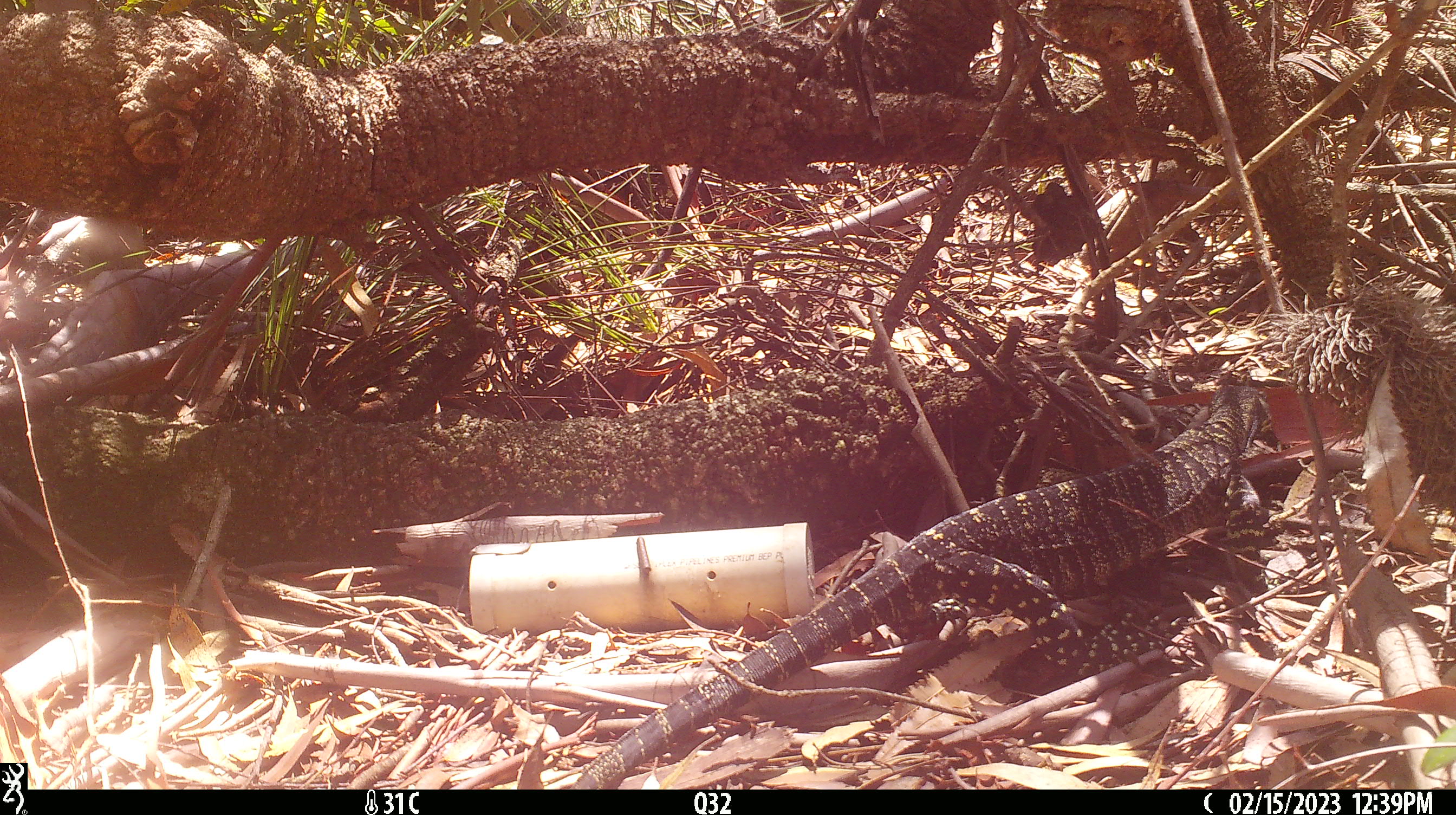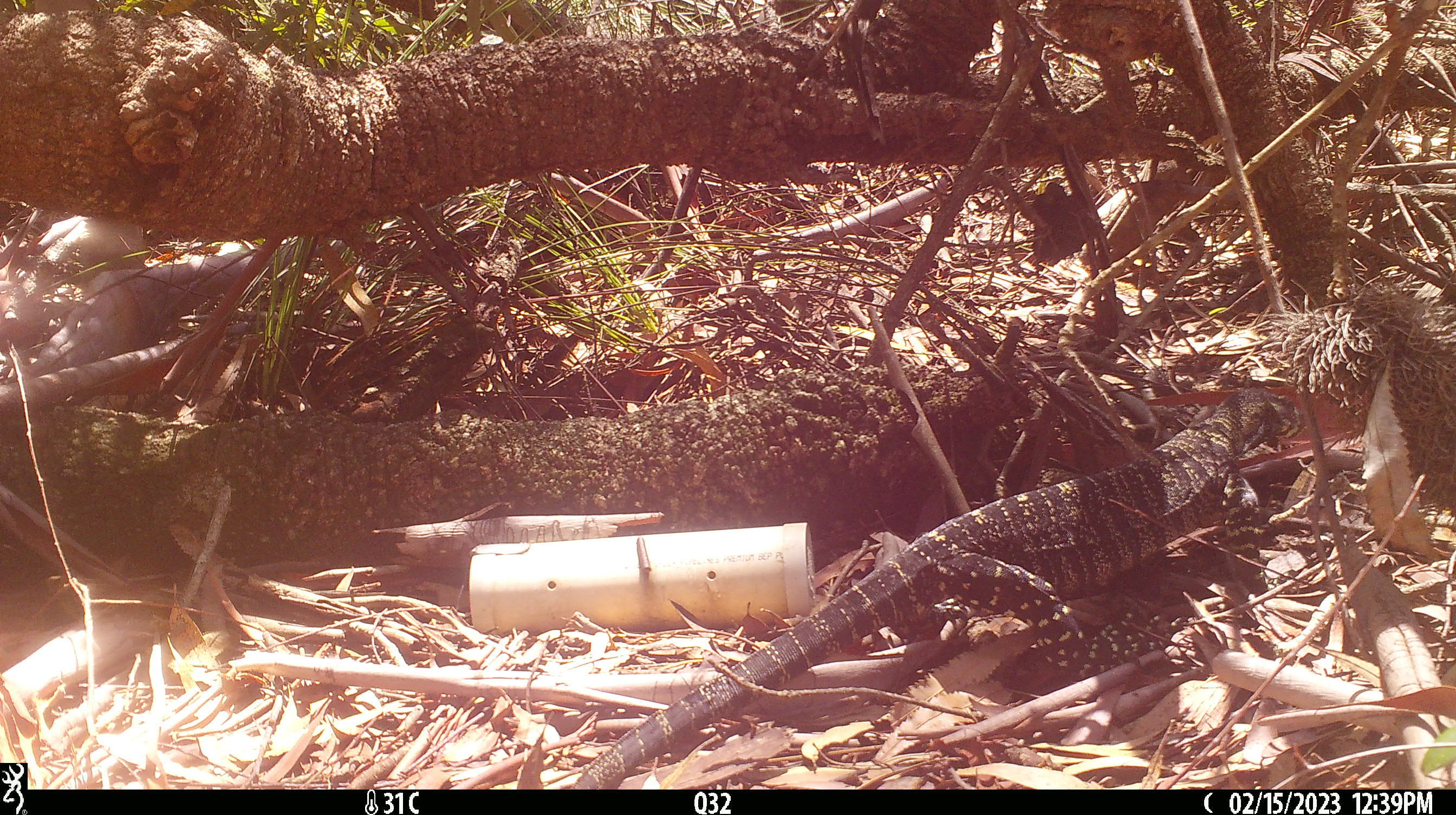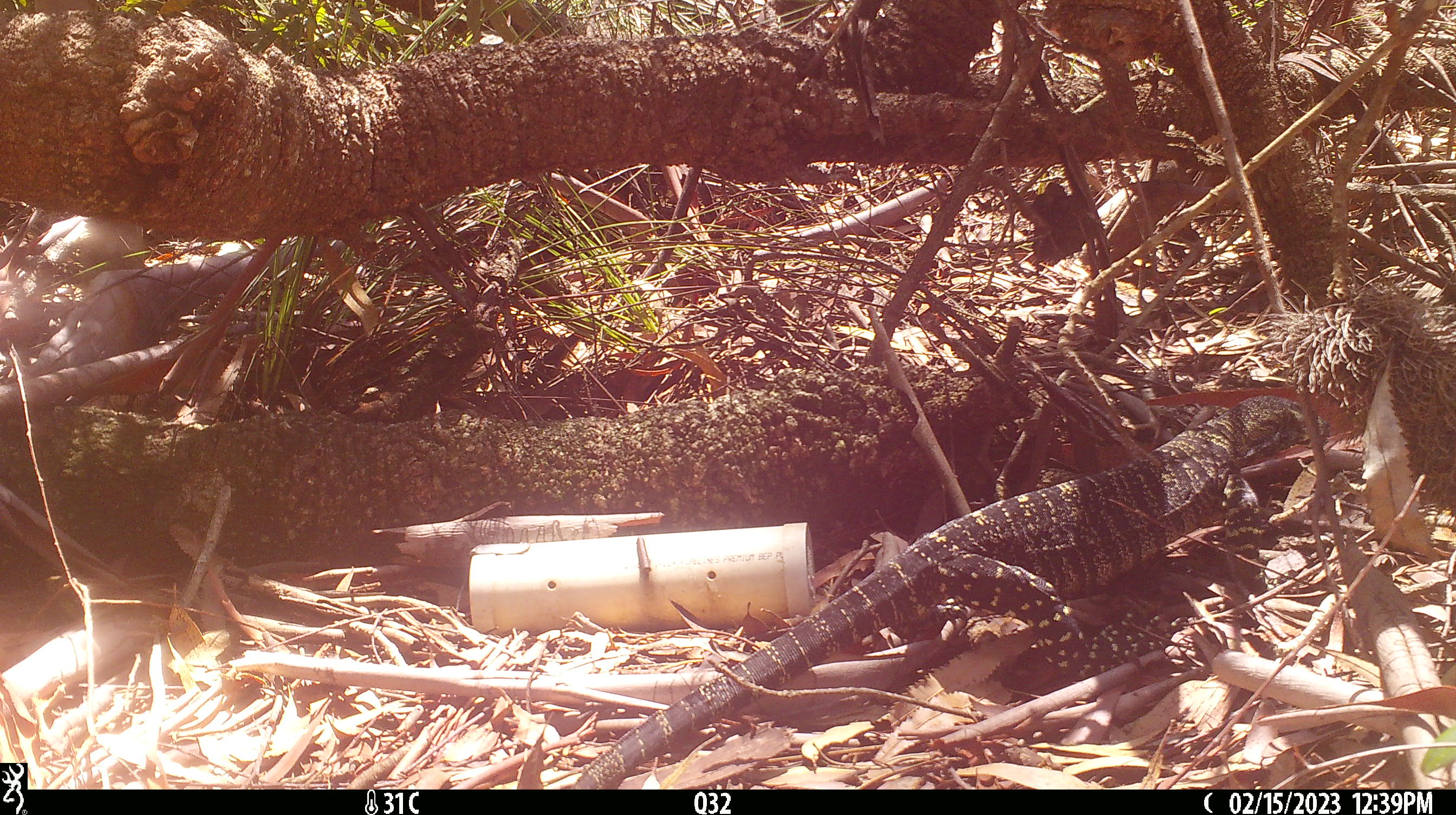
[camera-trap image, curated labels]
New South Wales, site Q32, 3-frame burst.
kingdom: Animalia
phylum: Chordata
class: Reptilia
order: Squamata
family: Varanidae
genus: Varanus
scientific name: Varanus varius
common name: lace monitor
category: goanna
Goanna (lace monitor) (Varanus varius).